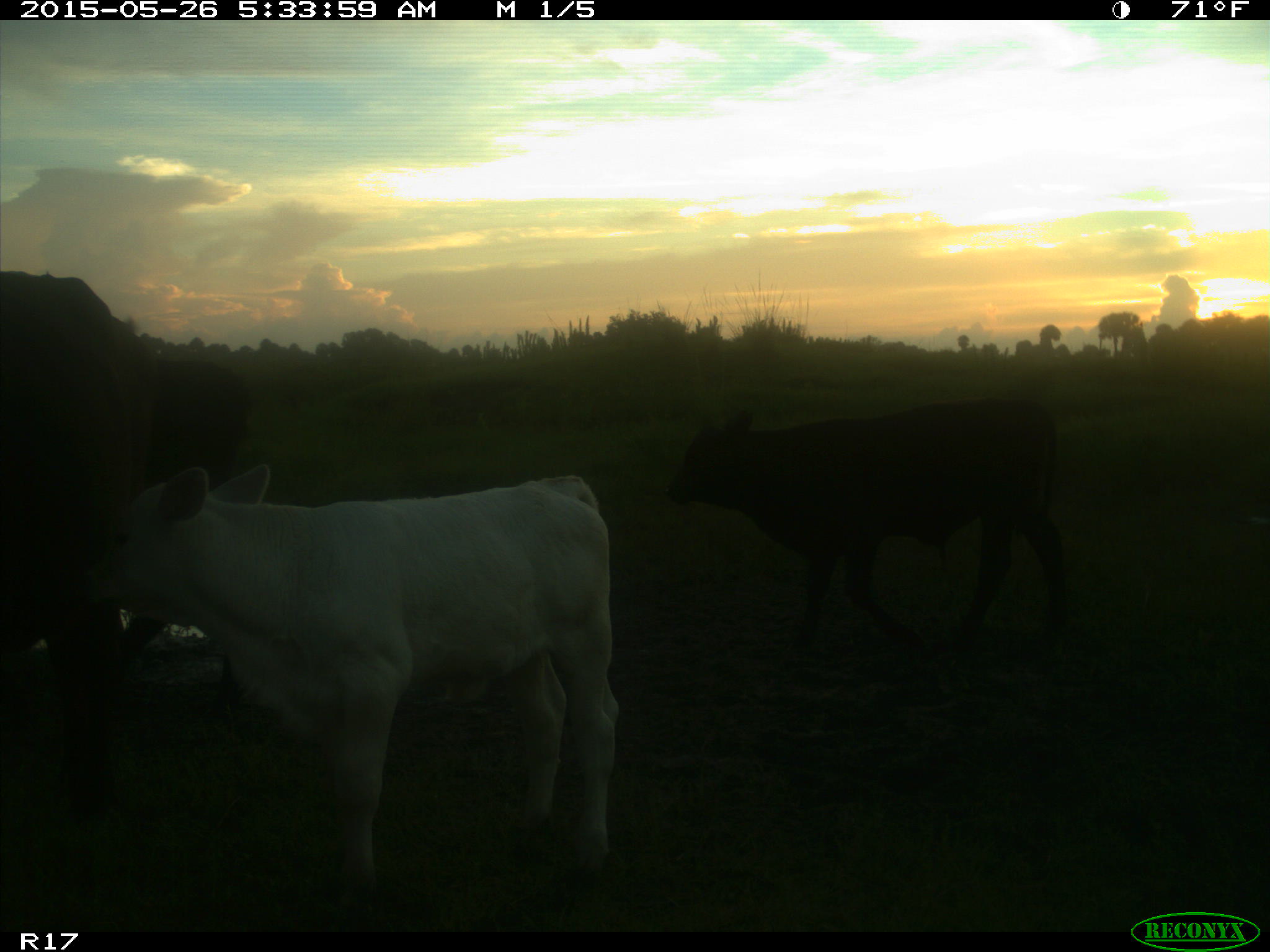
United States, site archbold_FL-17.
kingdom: Animalia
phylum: Chordata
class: Mammalia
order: Artiodactyla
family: Bovidae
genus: Bos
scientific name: Bos taurus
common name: domestic cow